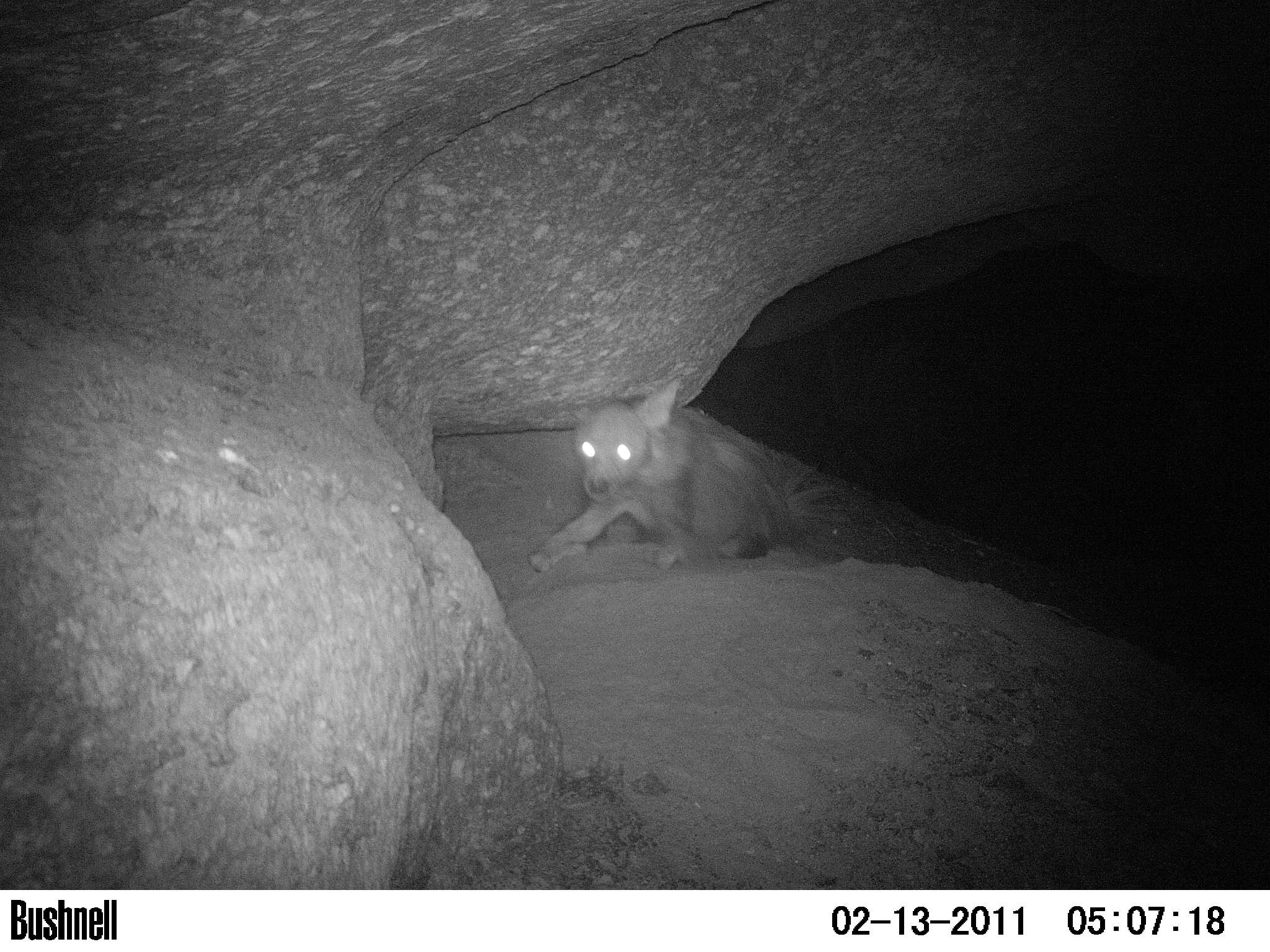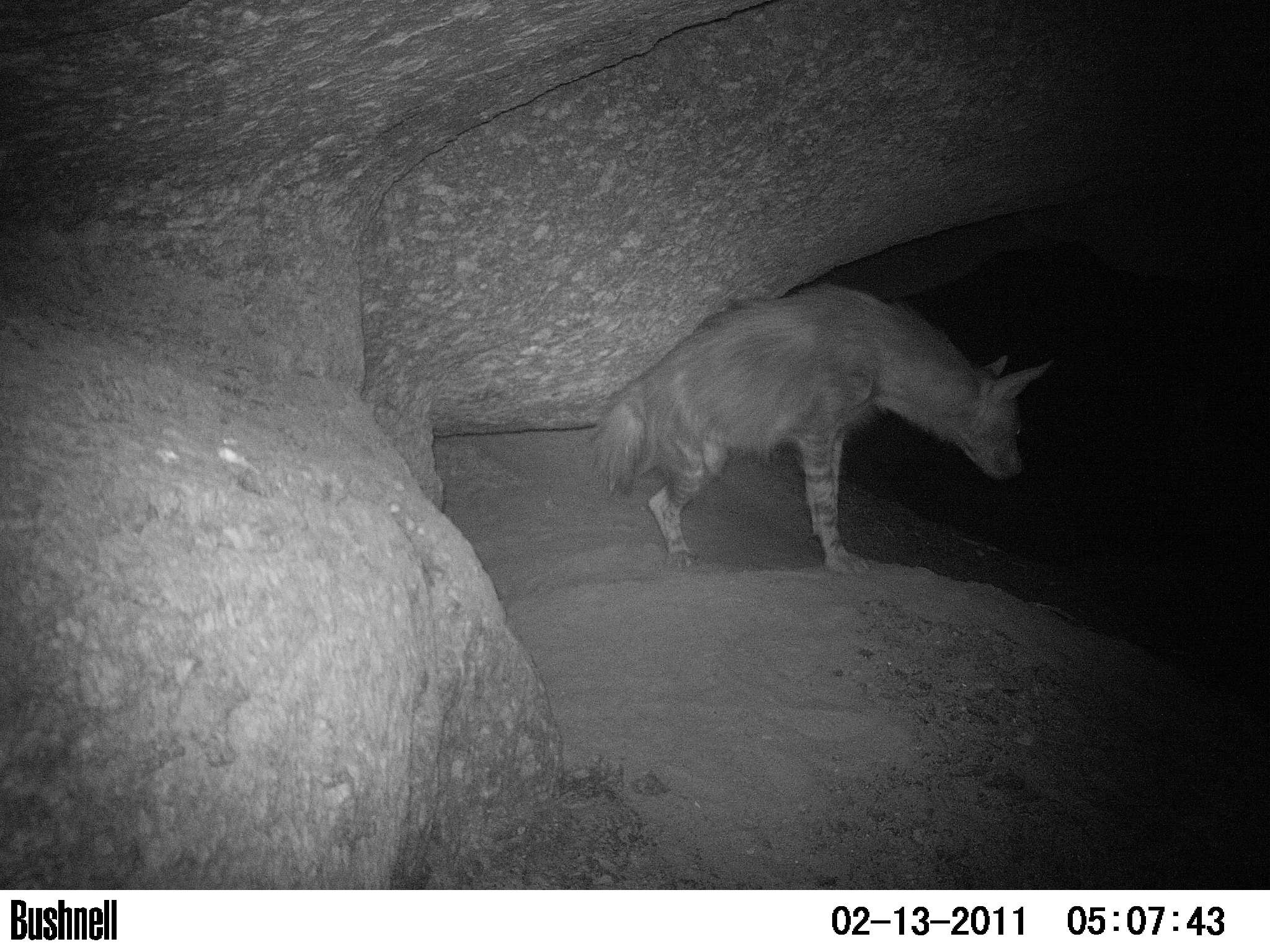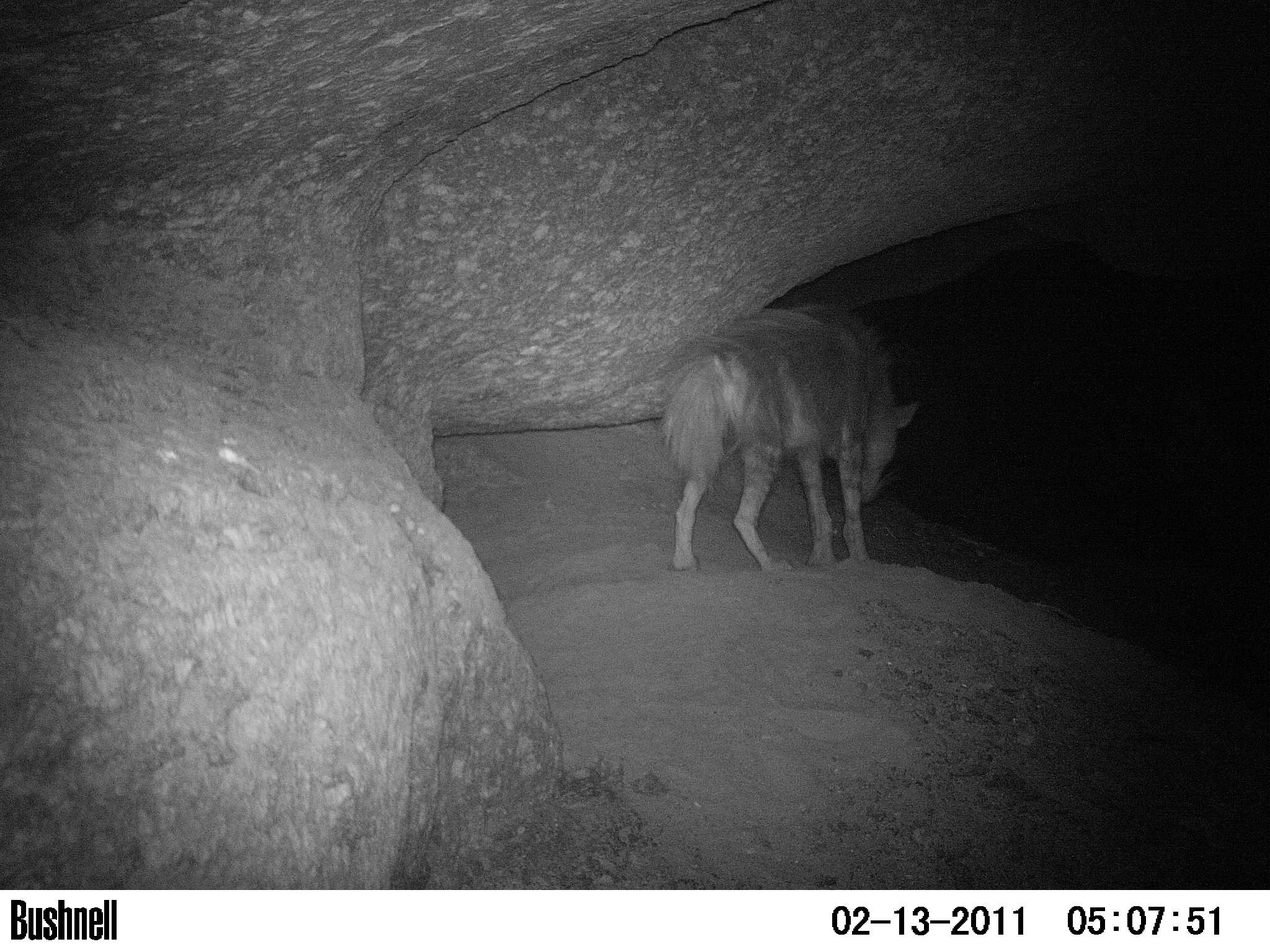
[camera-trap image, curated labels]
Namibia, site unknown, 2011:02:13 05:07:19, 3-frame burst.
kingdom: Animalia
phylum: Chordata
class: Mammalia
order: Carnivora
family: Hyaenidae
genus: Parahyaena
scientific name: Parahyaena brunnea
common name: brown hyena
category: hyaena brunnea